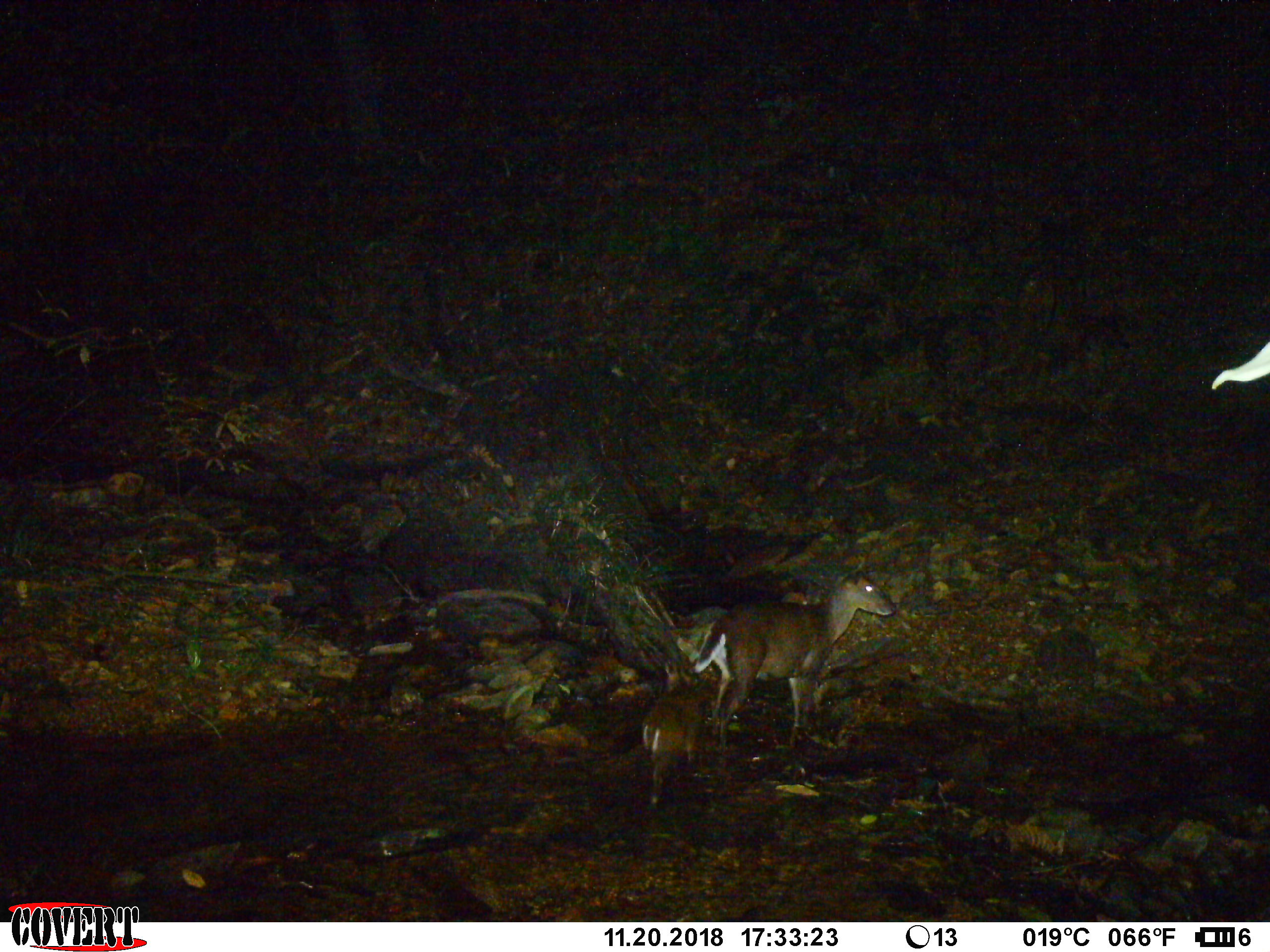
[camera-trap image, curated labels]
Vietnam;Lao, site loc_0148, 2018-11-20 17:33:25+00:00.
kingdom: Animalia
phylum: Chordata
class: Mammalia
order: Artiodactyla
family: Cervidae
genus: Muntiacus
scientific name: Muntiacus rooseveltorum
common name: roosevelt's muntjac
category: roosevelts muntjac group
Roosevelts muntjac group (roosevelt's muntjac) (Muntiacus rooseveltorum). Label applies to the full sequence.